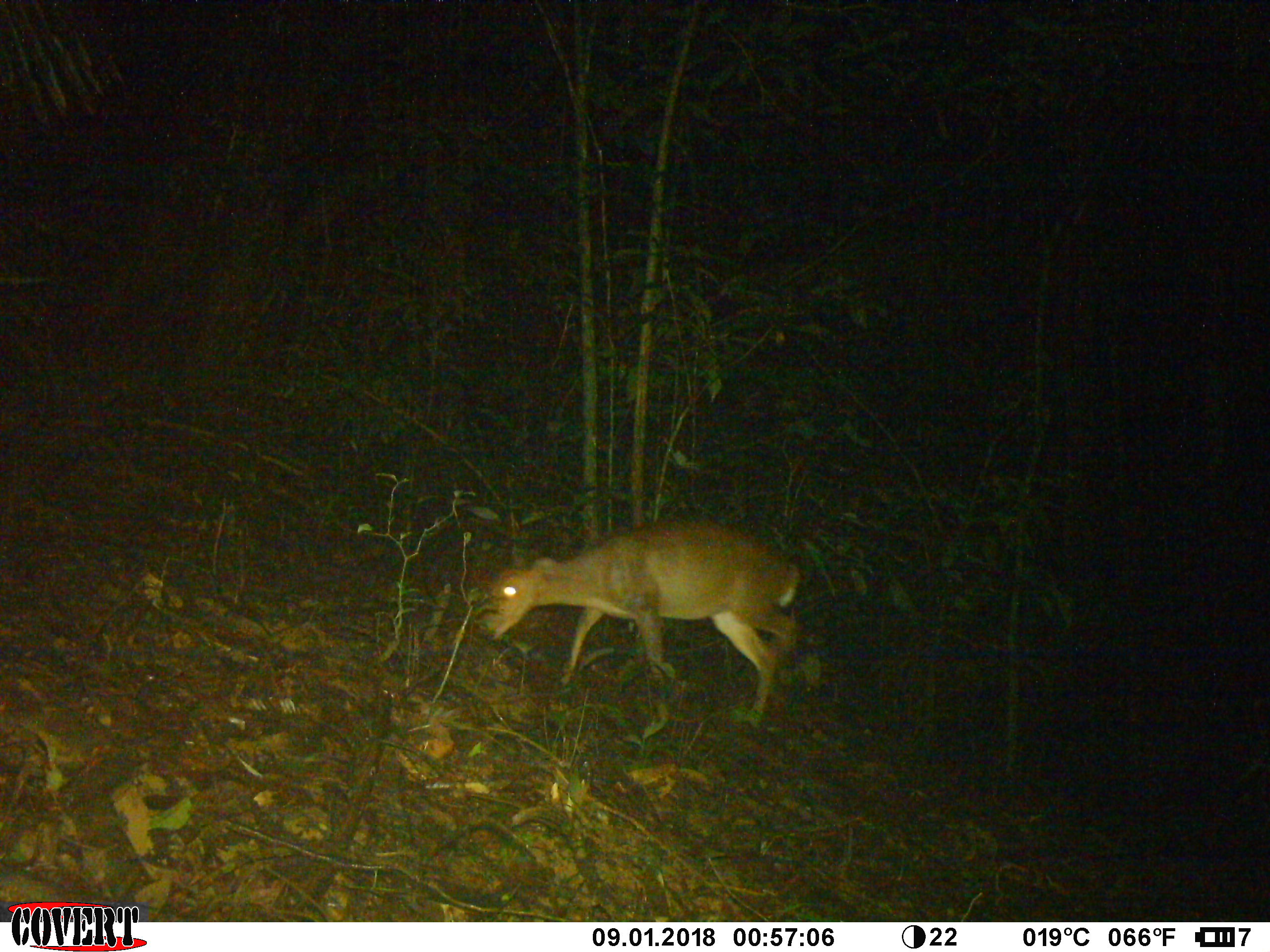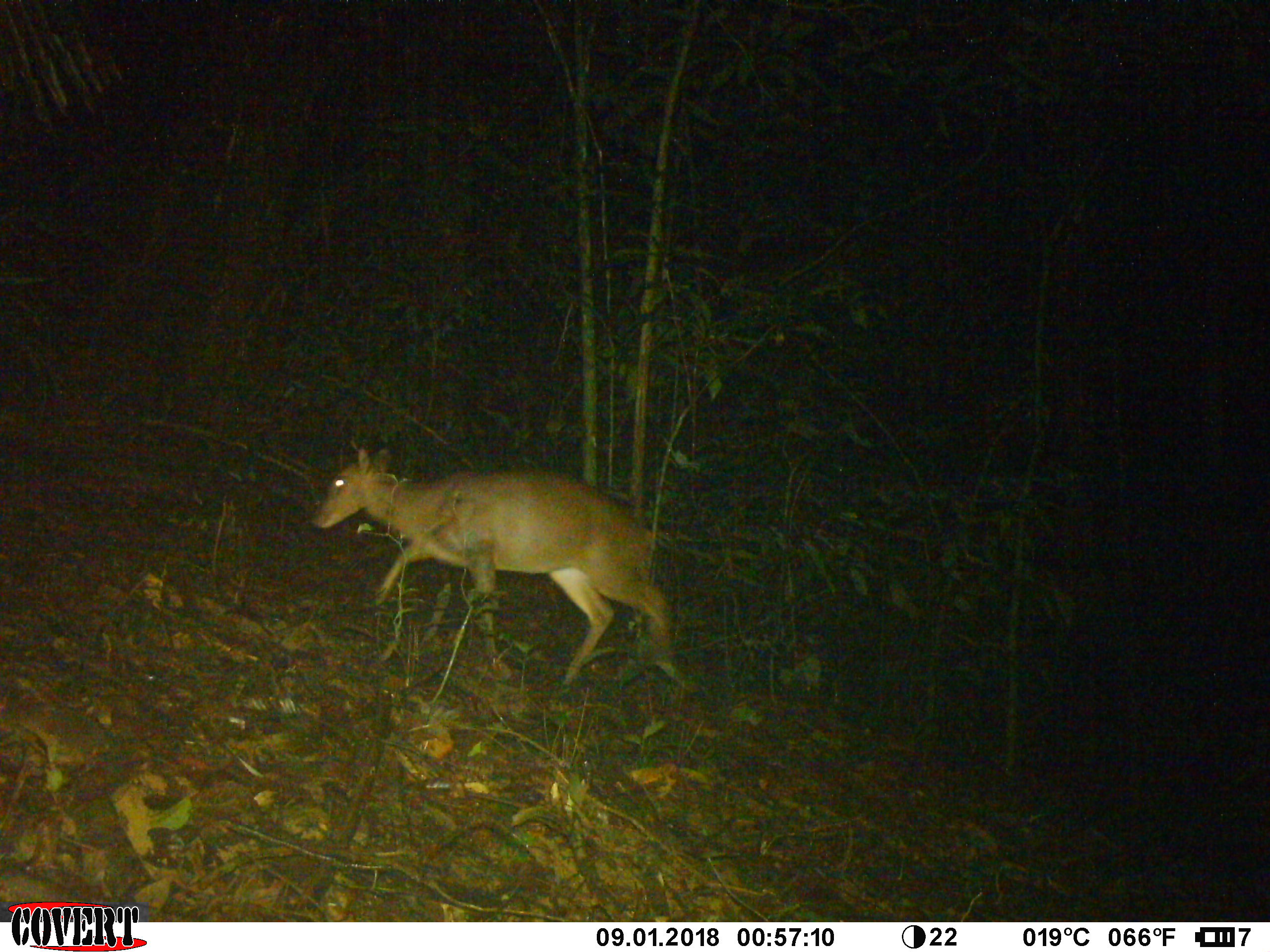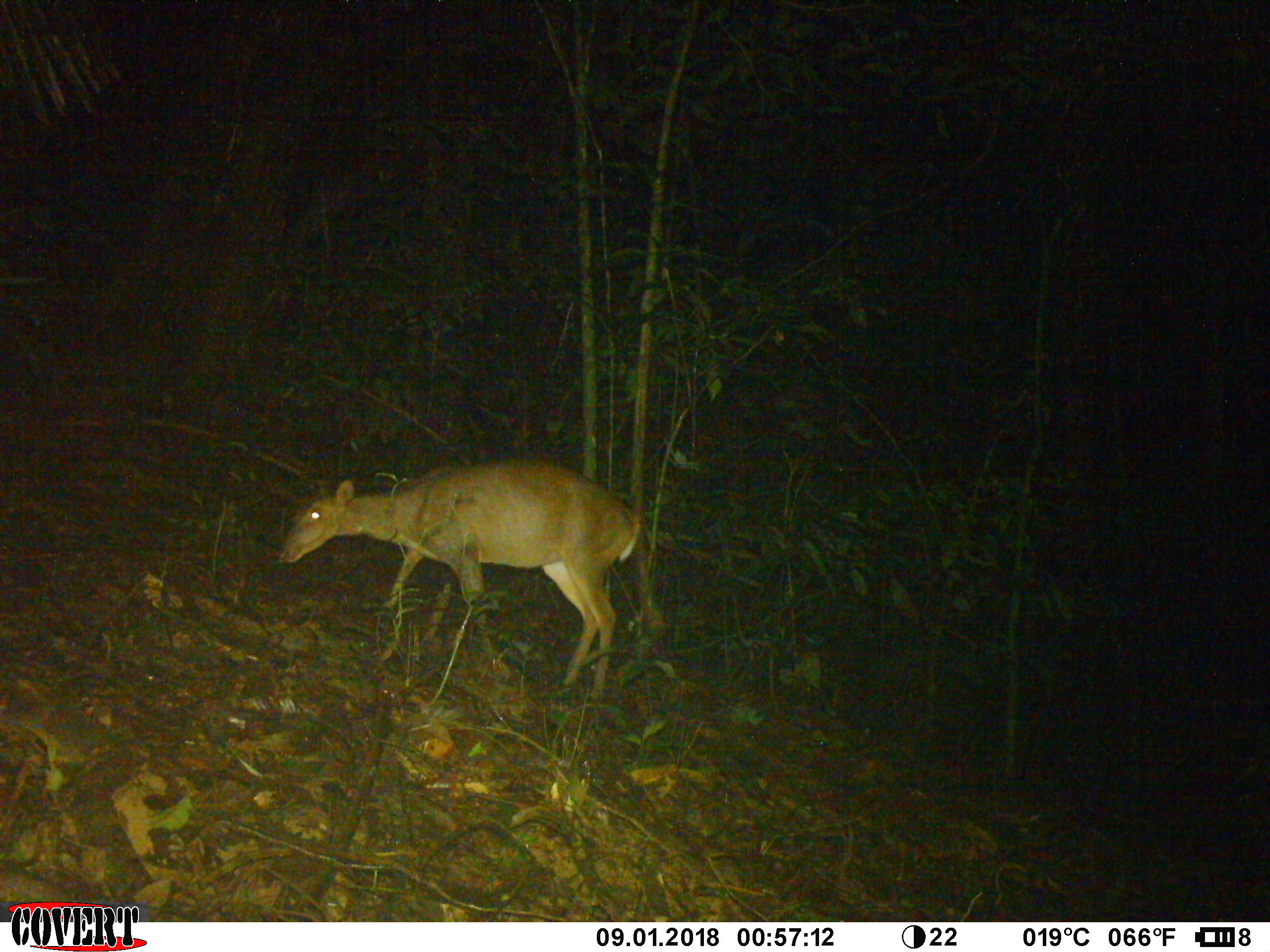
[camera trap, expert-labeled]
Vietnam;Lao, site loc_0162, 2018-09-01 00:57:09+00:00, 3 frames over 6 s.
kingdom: Animalia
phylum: Chordata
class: Mammalia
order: Artiodactyla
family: Cervidae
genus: Muntiacus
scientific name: Muntiacus vuquangensis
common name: large-antlered muntjac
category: large antlered muntjac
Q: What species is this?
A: Large antlered muntjac (large-antlered muntjac) (Muntiacus vuquangensis).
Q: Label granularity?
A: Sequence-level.